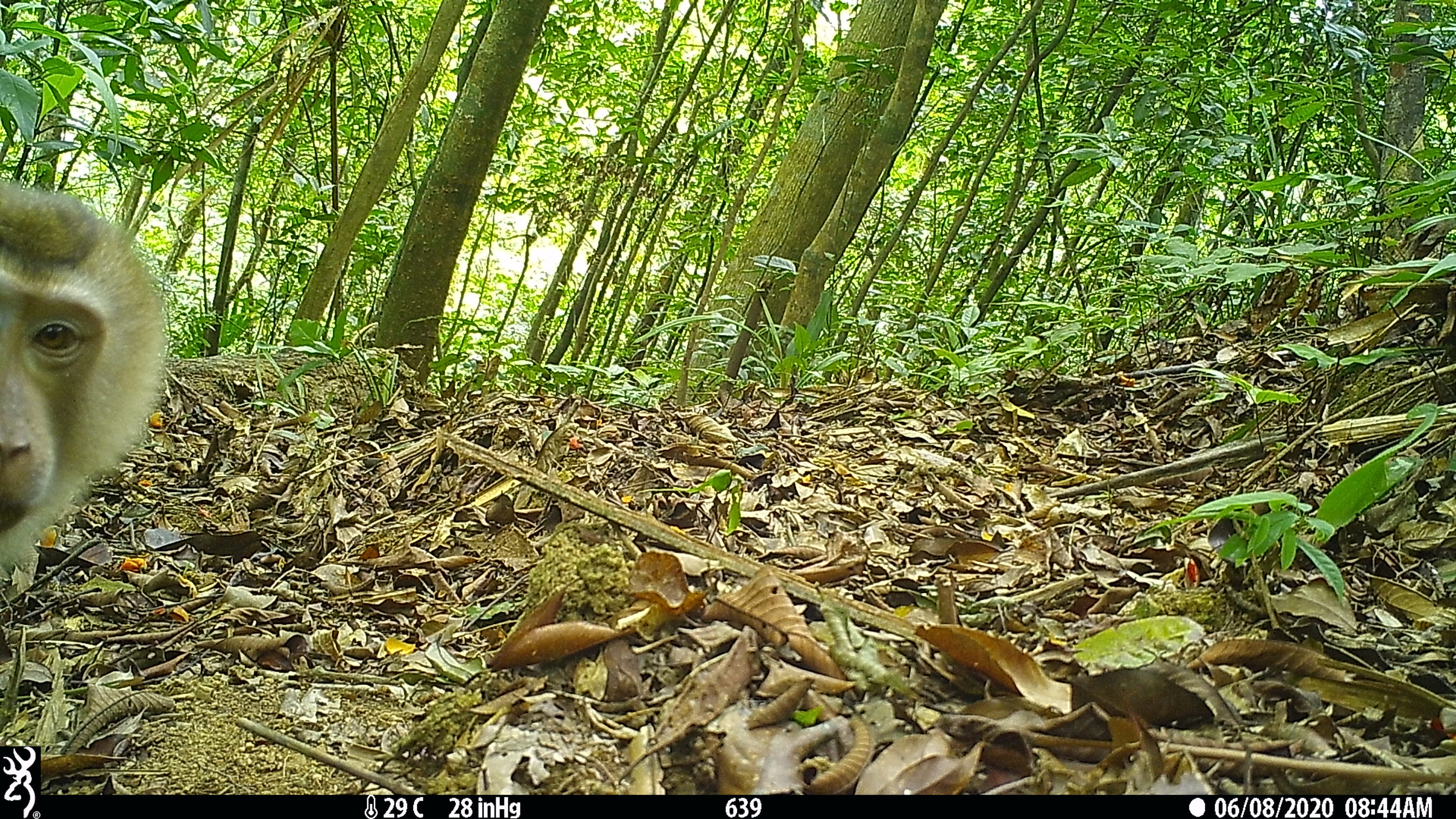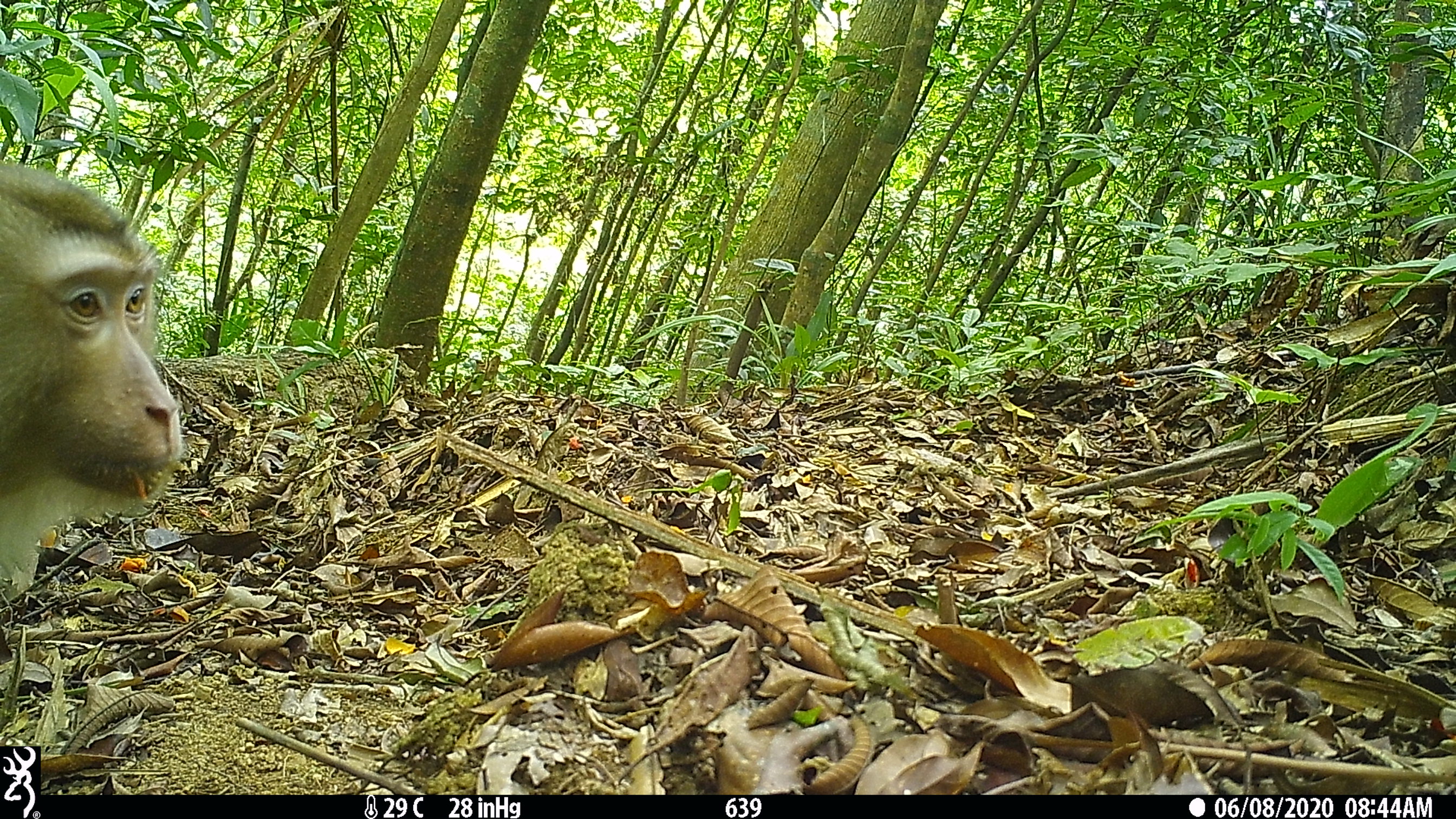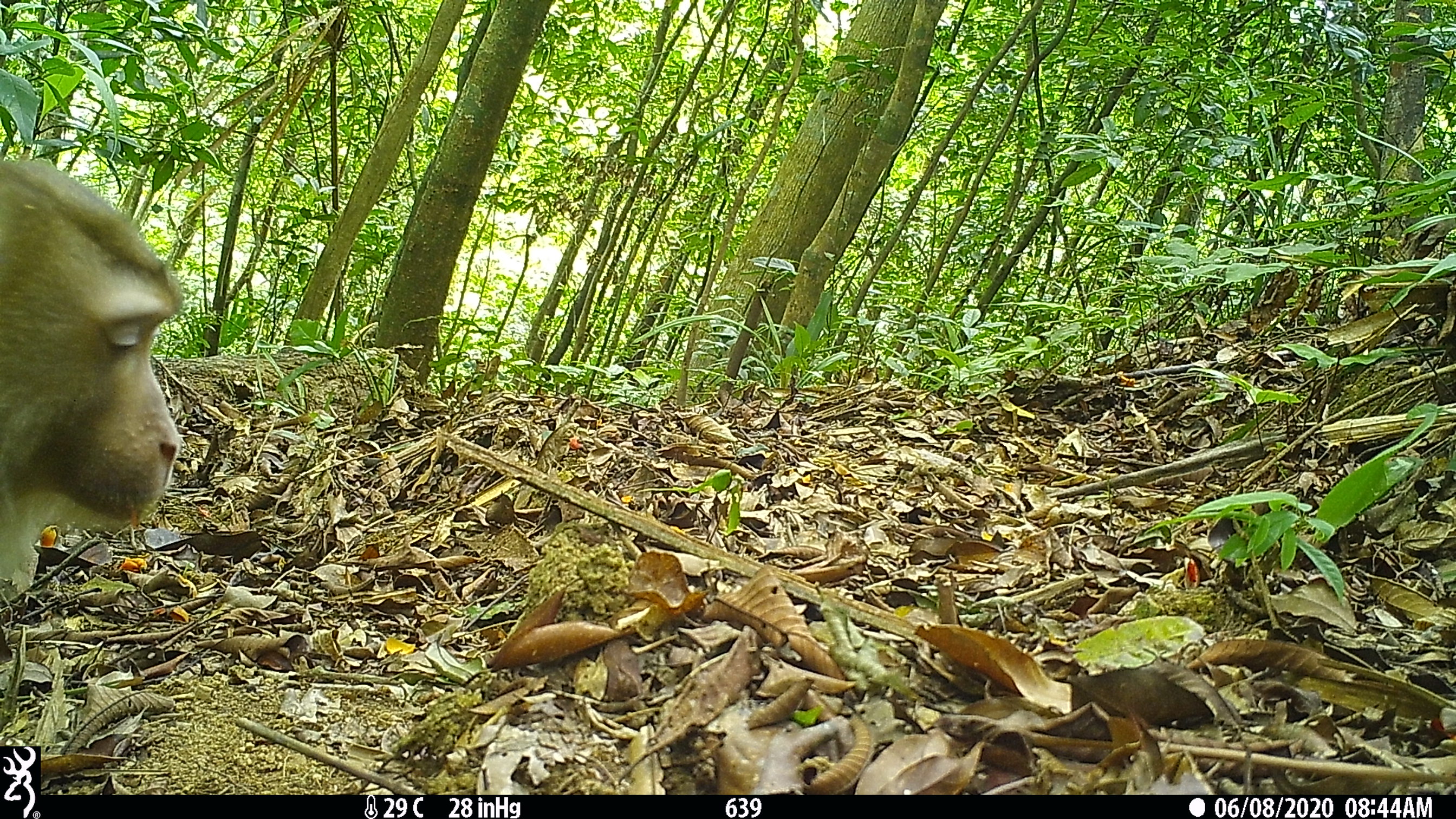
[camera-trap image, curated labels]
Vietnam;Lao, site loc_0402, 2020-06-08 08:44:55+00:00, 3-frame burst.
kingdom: Animalia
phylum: Chordata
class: Mammalia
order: Primates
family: Cercopithecidae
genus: Macaca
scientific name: Macaca nemestrina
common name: pig-tailed macaque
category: pig tailed macaque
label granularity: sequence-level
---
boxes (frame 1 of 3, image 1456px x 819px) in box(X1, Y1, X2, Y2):
pig tailed macaque: box(0, 178, 170, 578)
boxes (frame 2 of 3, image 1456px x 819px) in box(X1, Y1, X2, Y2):
pig tailed macaque: box(0, 158, 183, 601)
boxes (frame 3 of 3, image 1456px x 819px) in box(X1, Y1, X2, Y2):
pig tailed macaque: box(0, 157, 182, 601)